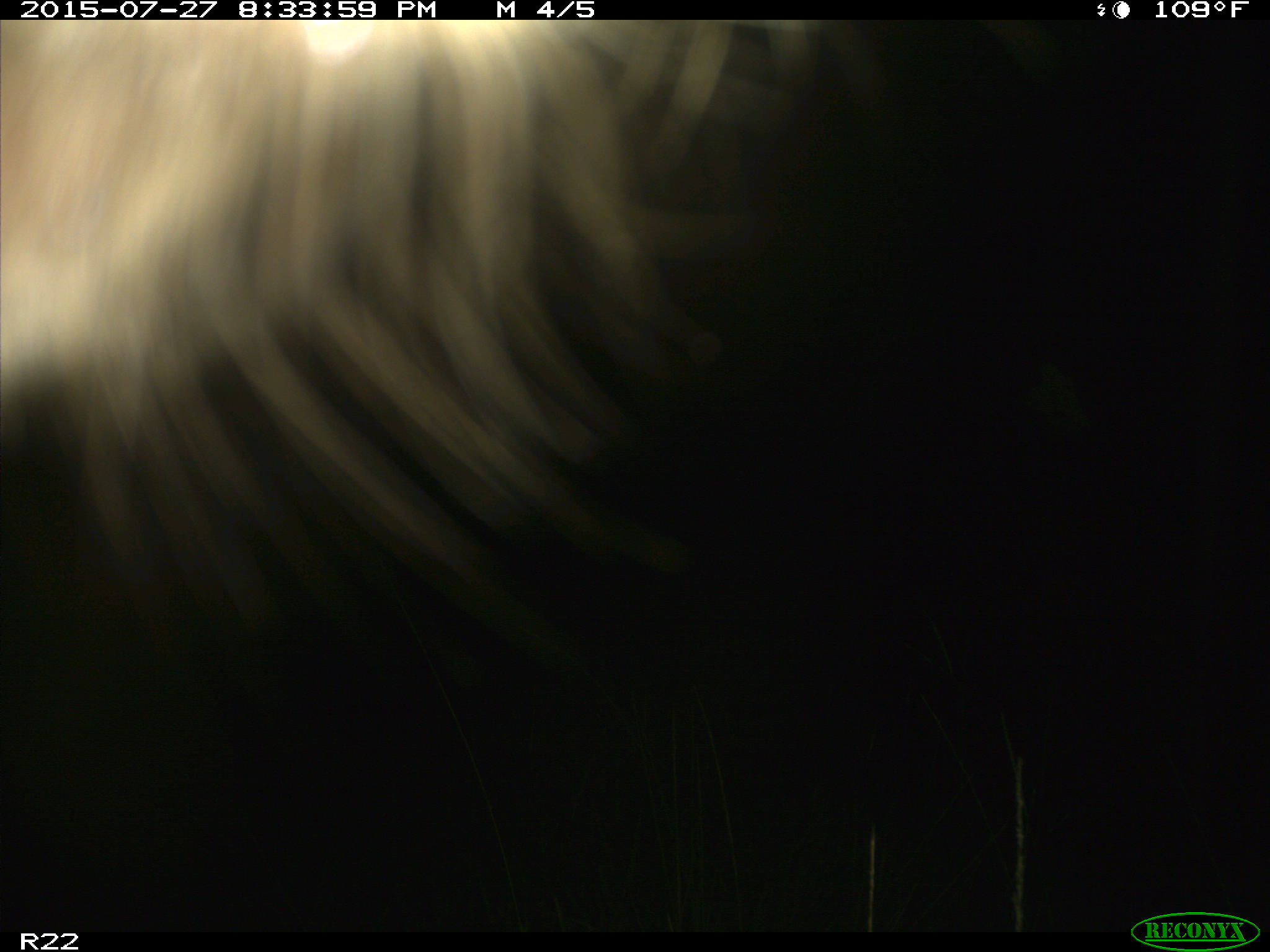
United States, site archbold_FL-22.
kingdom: Animalia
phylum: Chordata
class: Mammalia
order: Artiodactyla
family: Bovidae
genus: Bos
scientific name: Bos taurus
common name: domestic cow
Bos taurus (domestic cow).